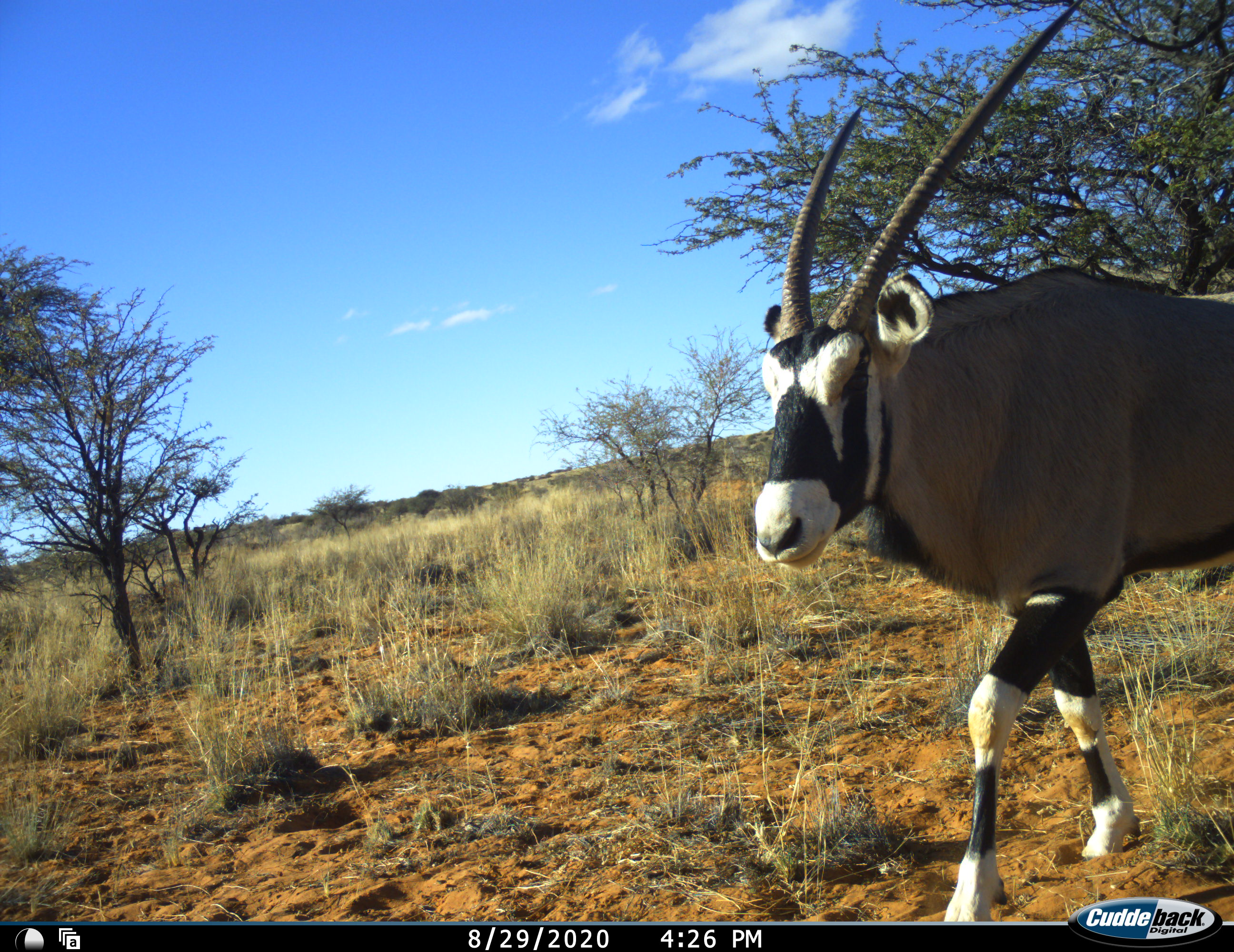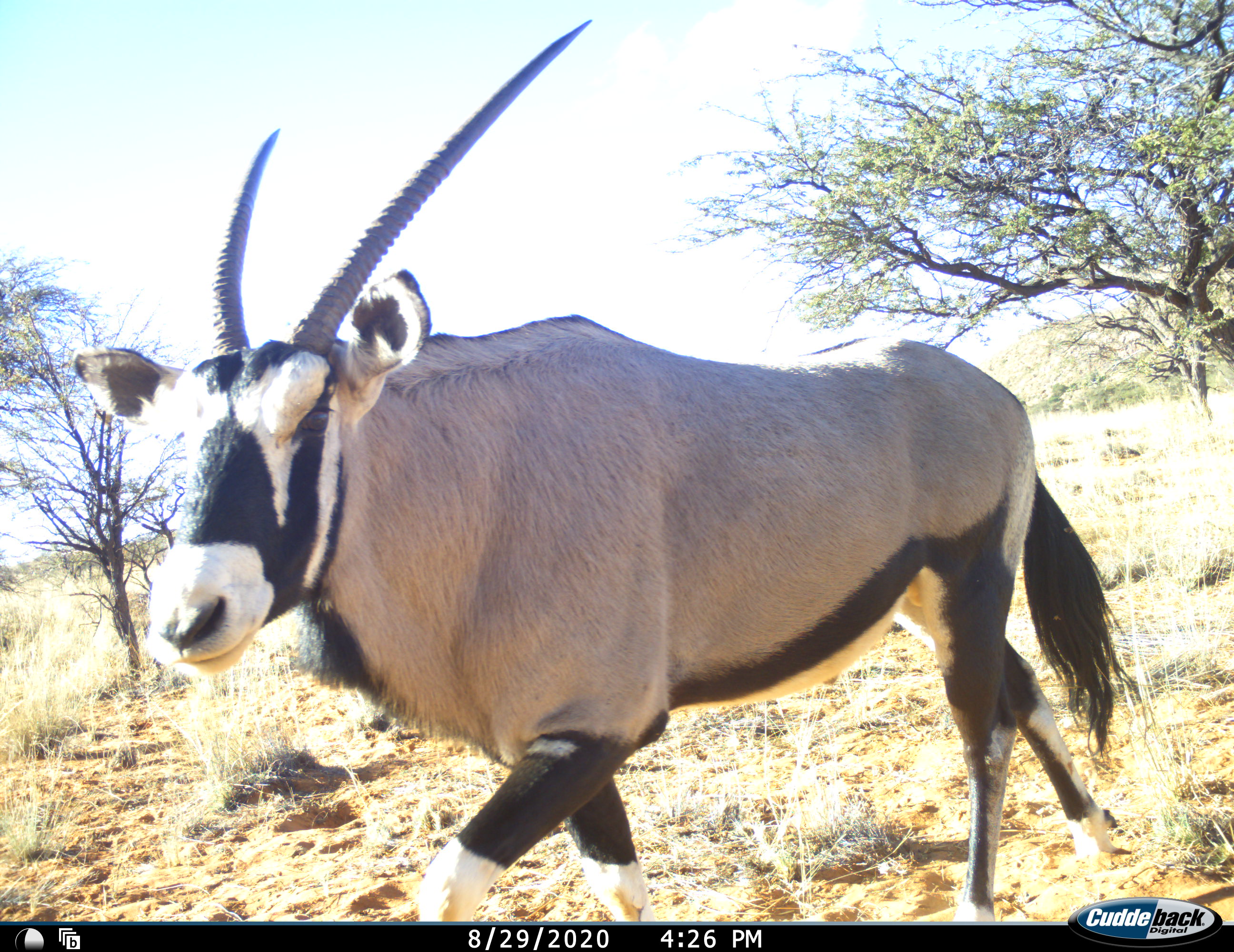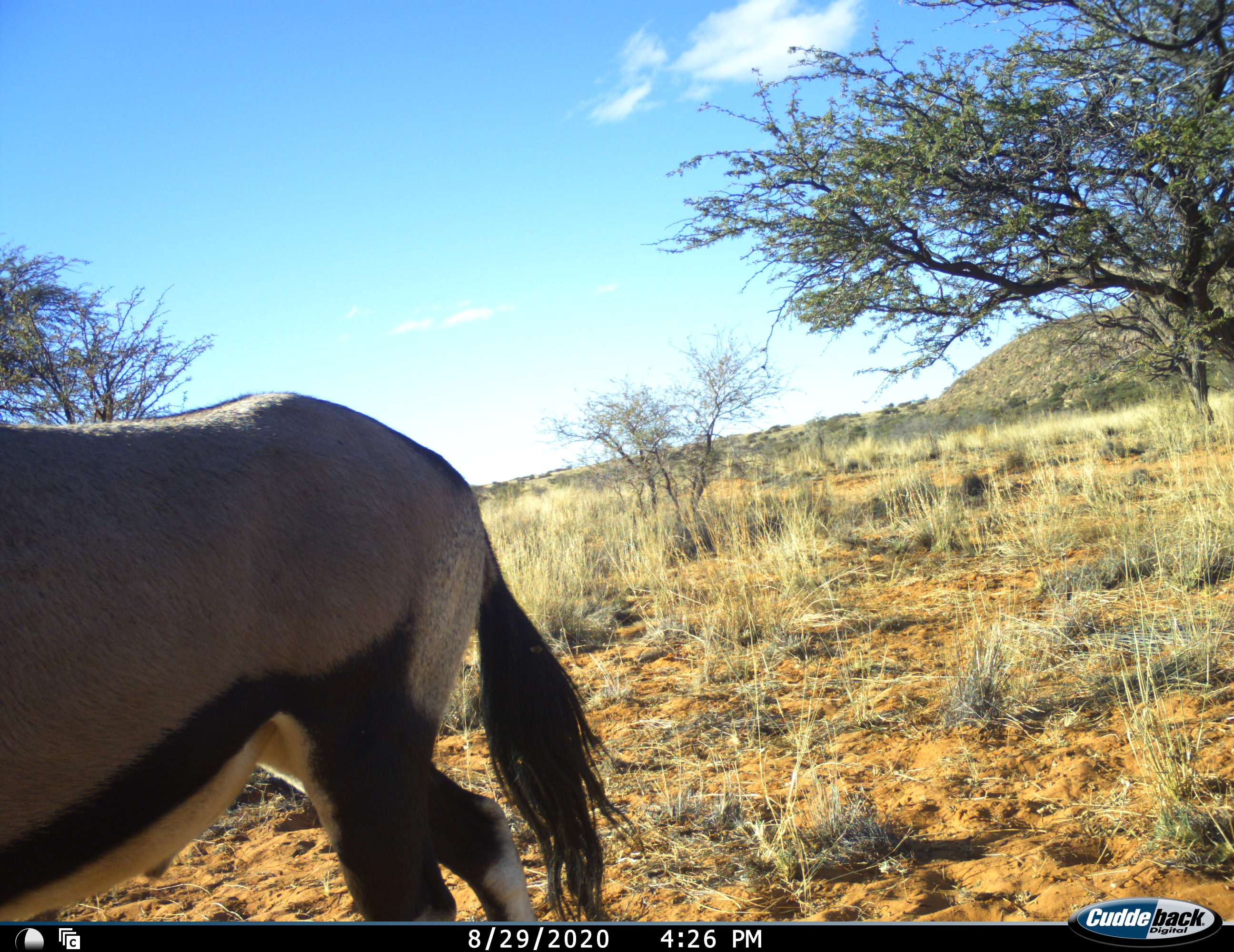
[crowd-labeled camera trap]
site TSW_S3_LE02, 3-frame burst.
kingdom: Animalia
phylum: Chordata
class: Mammalia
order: Artiodactyla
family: Bovidae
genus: Oryx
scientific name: Oryx gazella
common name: gemsbok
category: oryx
Oryx (gemsbok) (Oryx gazella), count 1. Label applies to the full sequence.